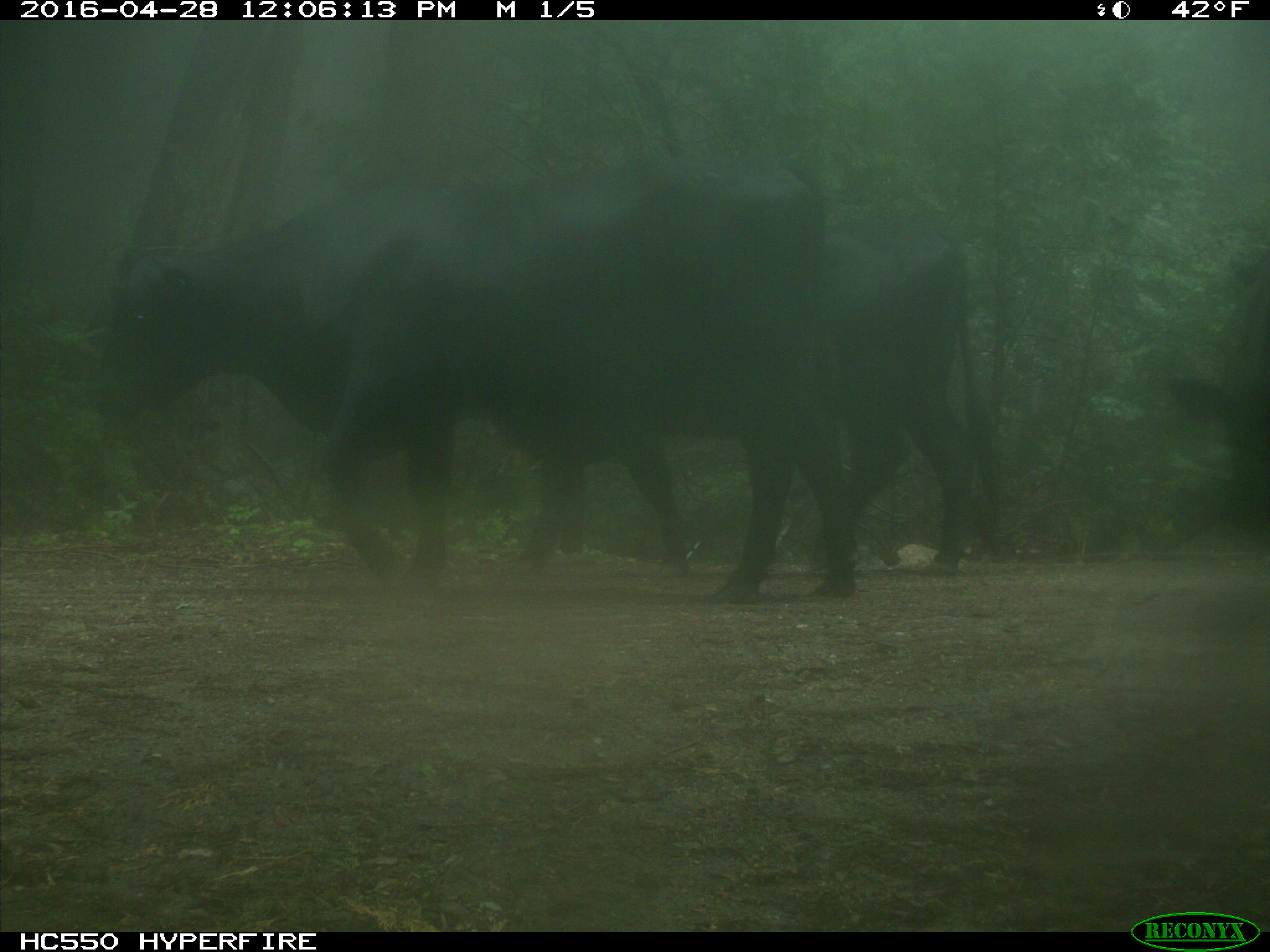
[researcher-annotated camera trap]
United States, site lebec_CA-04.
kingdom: Animalia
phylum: Chordata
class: Mammalia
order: Artiodactyla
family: Bovidae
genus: Bos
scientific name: Bos taurus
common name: domestic cow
Bos taurus (domestic cow).